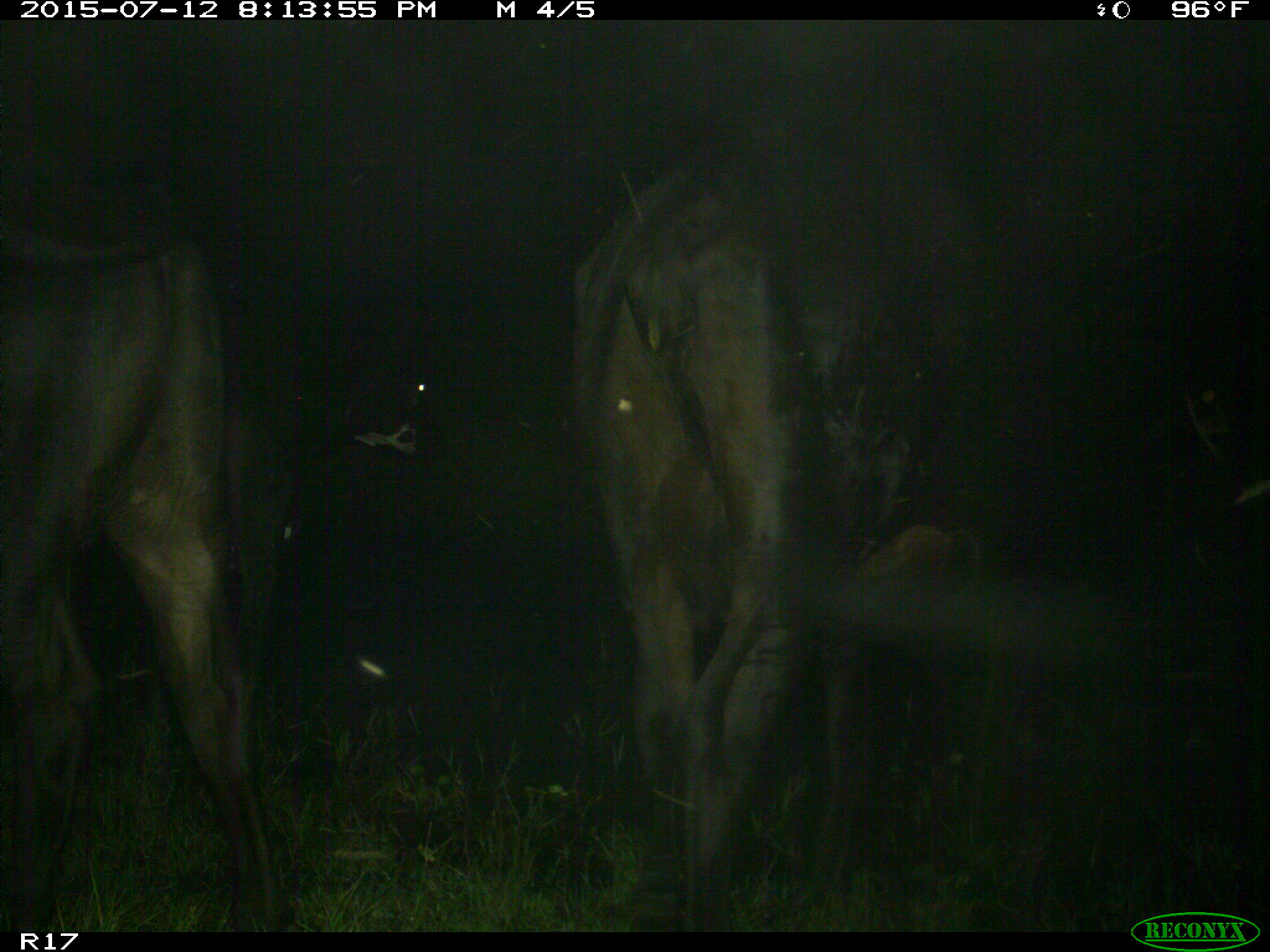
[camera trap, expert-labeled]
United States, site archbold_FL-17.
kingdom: Animalia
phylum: Chordata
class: Mammalia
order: Artiodactyla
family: Bovidae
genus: Bos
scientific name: Bos taurus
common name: domestic cow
Bos taurus (domestic cow).